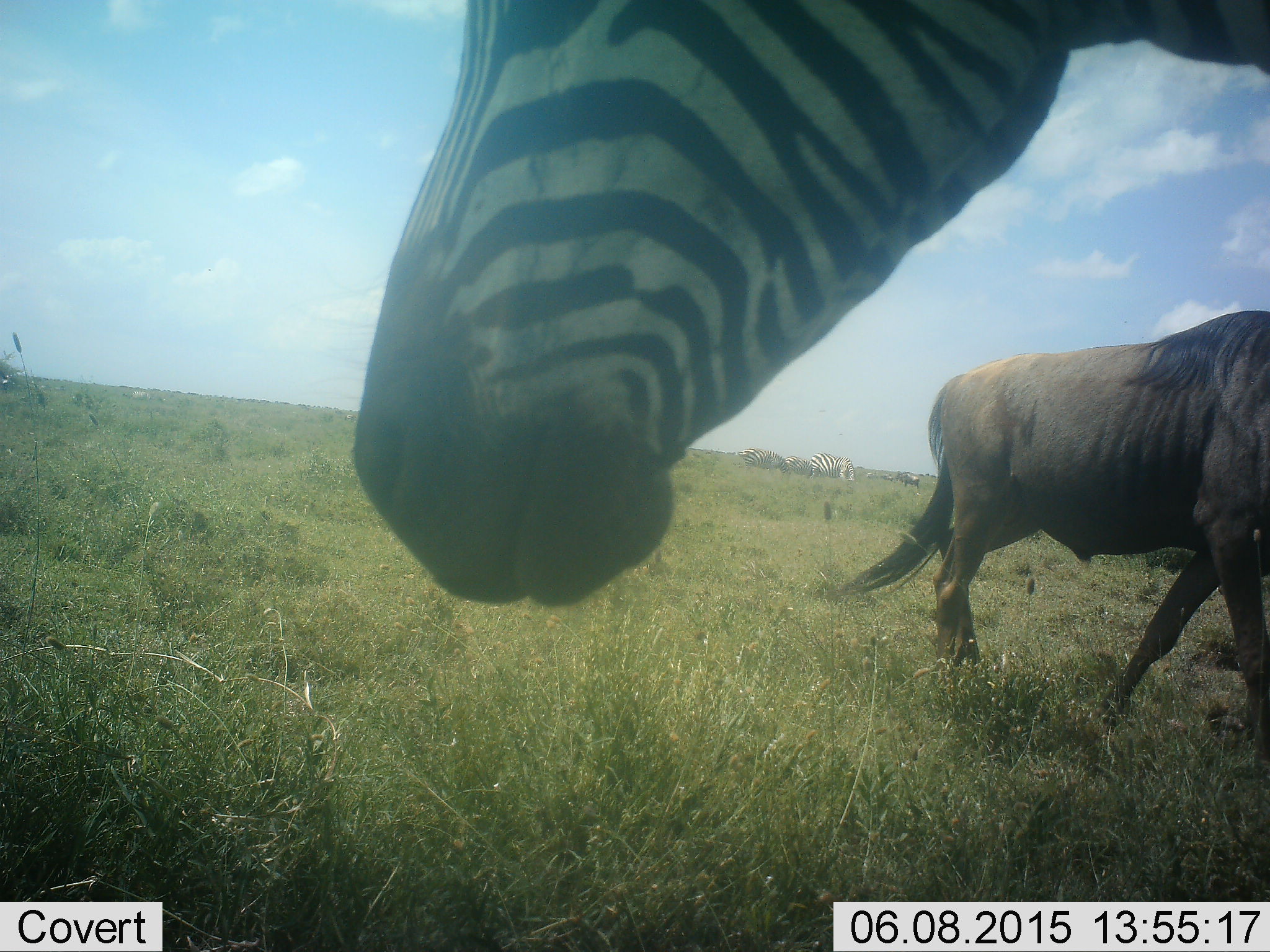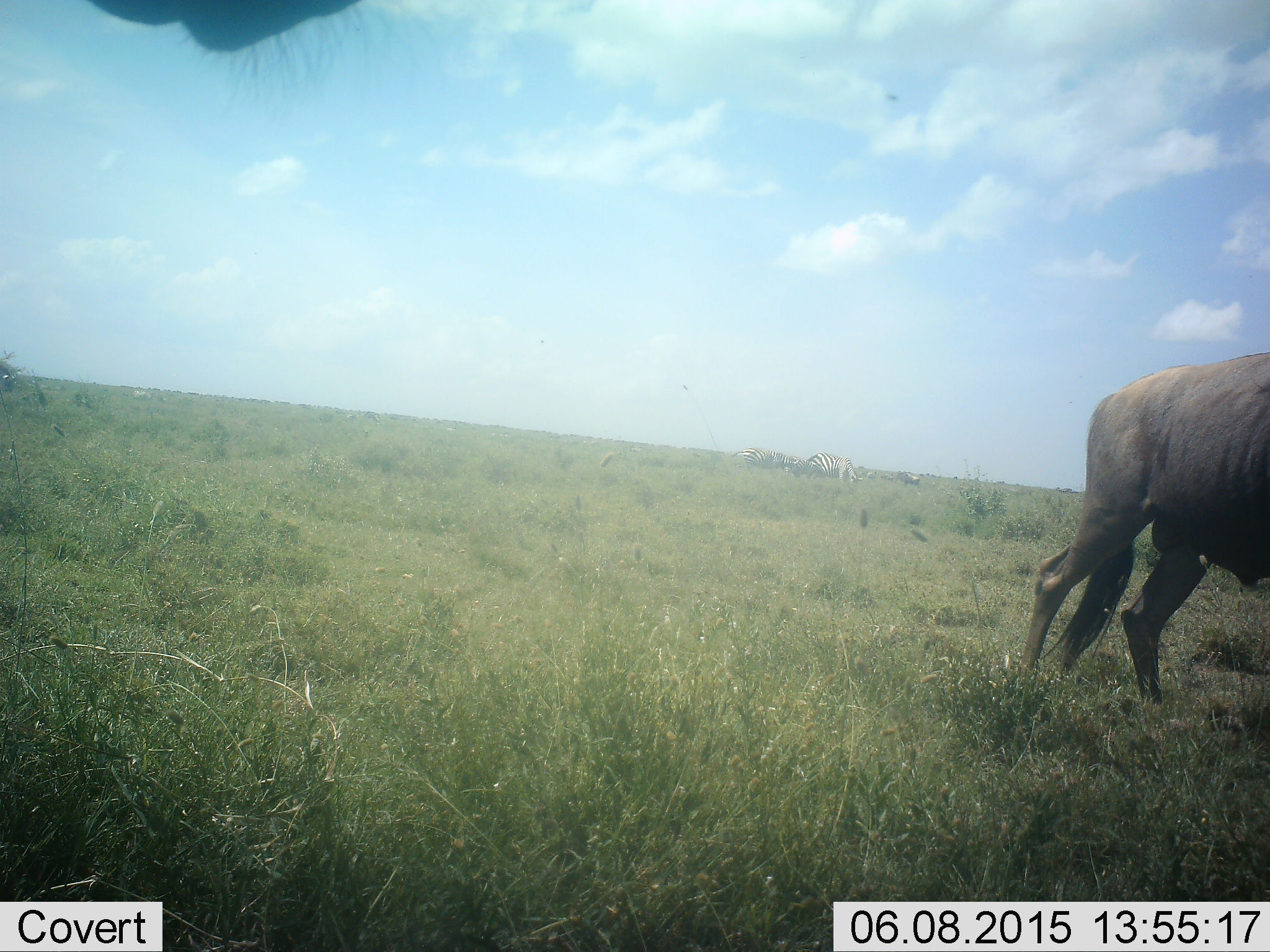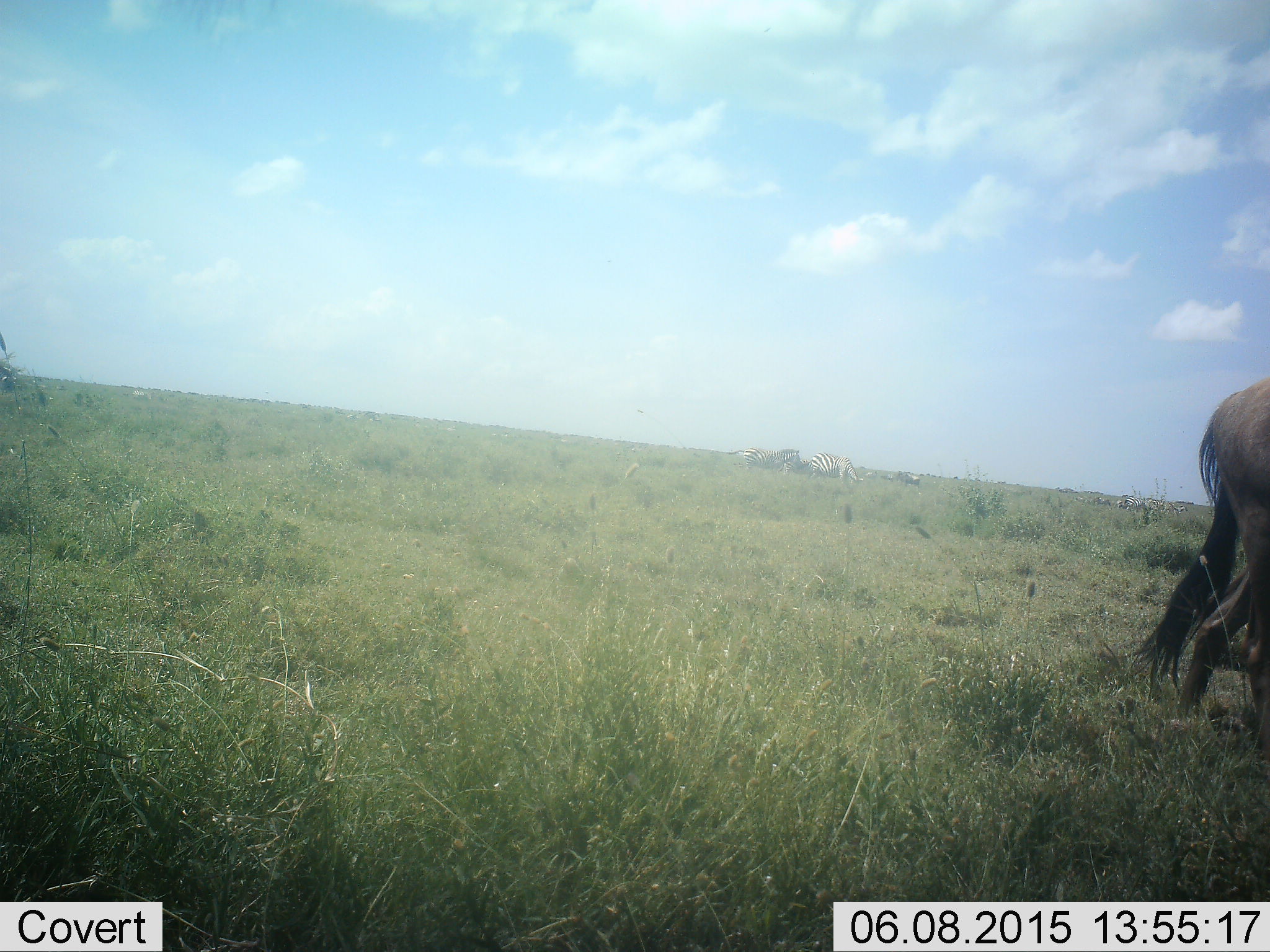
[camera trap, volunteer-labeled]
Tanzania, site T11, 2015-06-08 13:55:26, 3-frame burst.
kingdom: Animalia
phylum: Chordata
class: Mammalia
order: Artiodactyla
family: Bovidae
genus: Connochaetes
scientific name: Connochaetes taurinus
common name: blue wildebeest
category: wildebeest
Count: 1.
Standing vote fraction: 31%.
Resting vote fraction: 0%.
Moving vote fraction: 69%.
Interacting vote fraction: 0%.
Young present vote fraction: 0%.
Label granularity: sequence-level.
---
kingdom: Animalia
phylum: Chordata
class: Mammalia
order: Perissodactyla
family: Equidae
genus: Equus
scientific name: Equus quagga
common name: plains zebra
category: zebra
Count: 3.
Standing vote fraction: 70%.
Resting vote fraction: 0%.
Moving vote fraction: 40%.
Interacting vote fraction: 0%.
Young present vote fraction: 0%.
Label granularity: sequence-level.